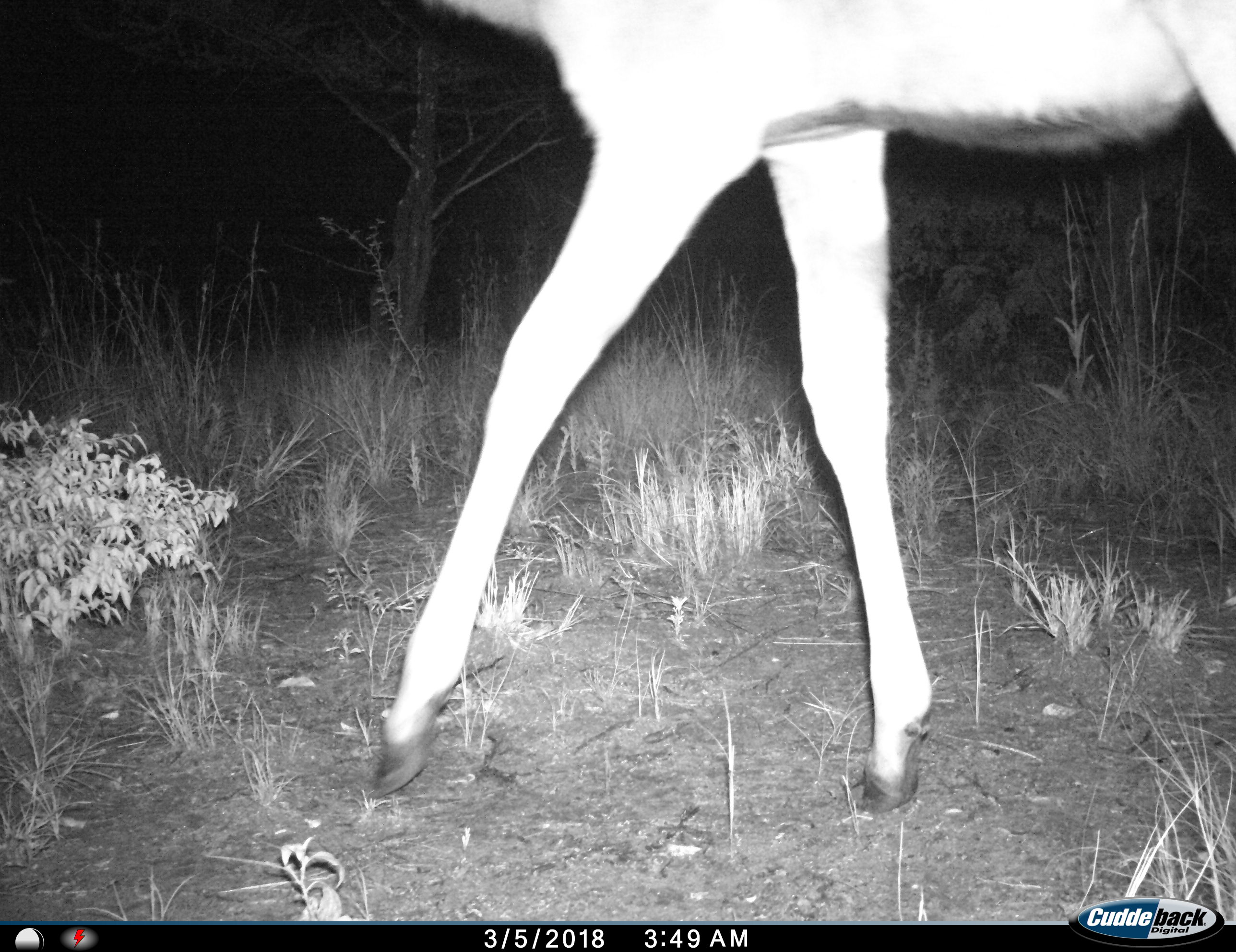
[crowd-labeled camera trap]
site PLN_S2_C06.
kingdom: Animalia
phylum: Chordata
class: Mammalia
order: Artiodactyla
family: Bovidae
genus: Tragelaphus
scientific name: Tragelaphus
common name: kudu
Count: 1.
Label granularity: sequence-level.